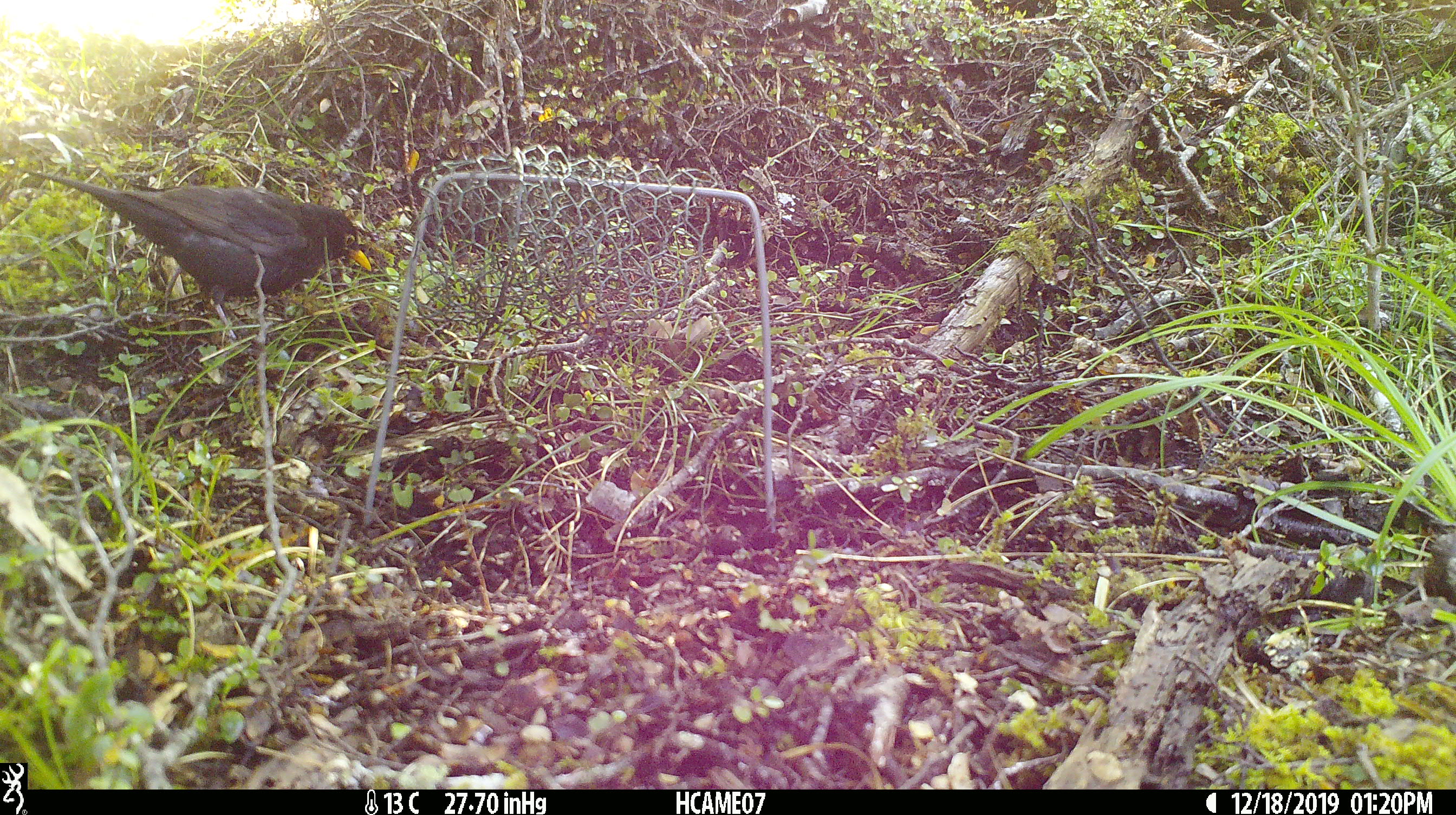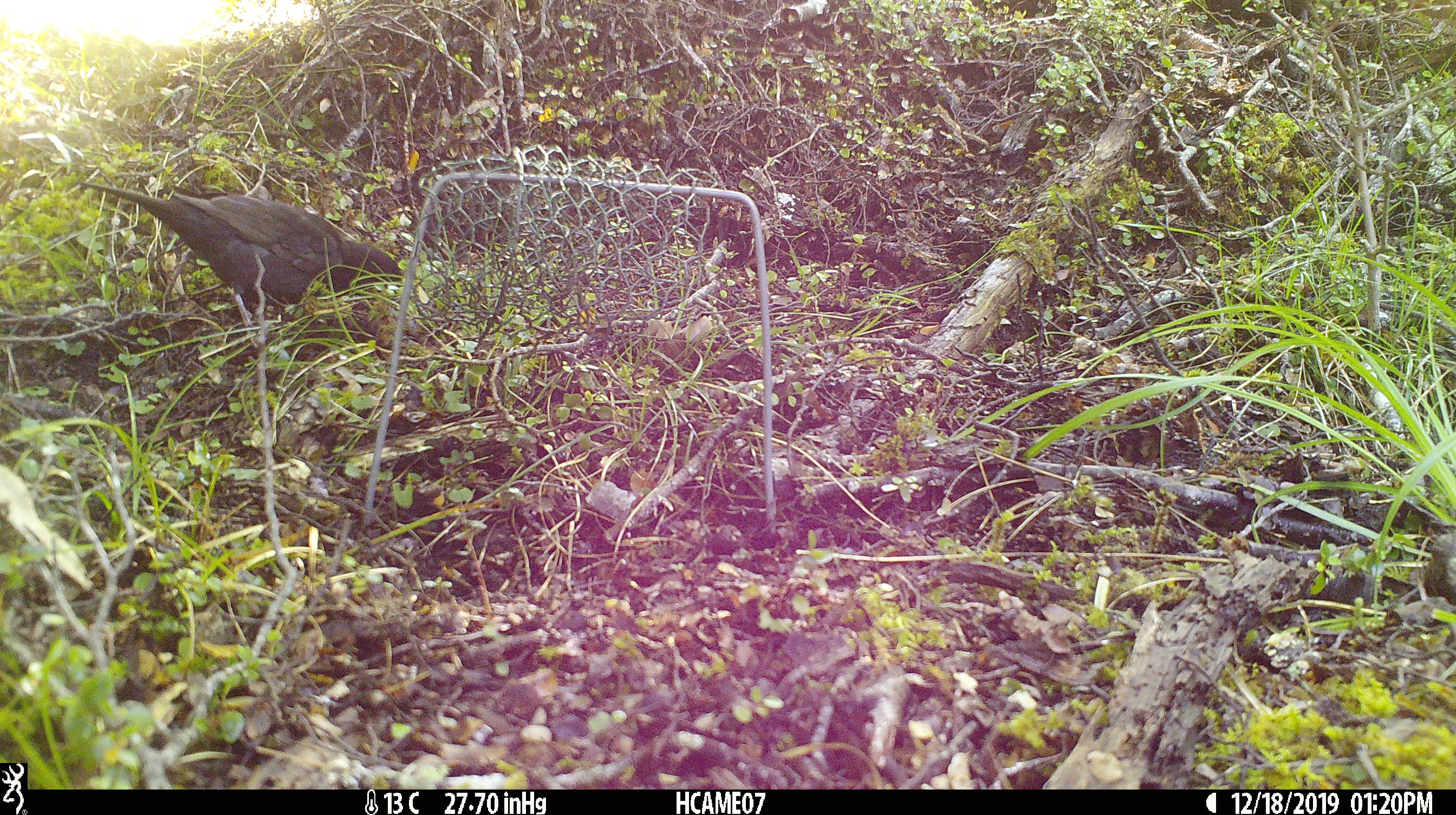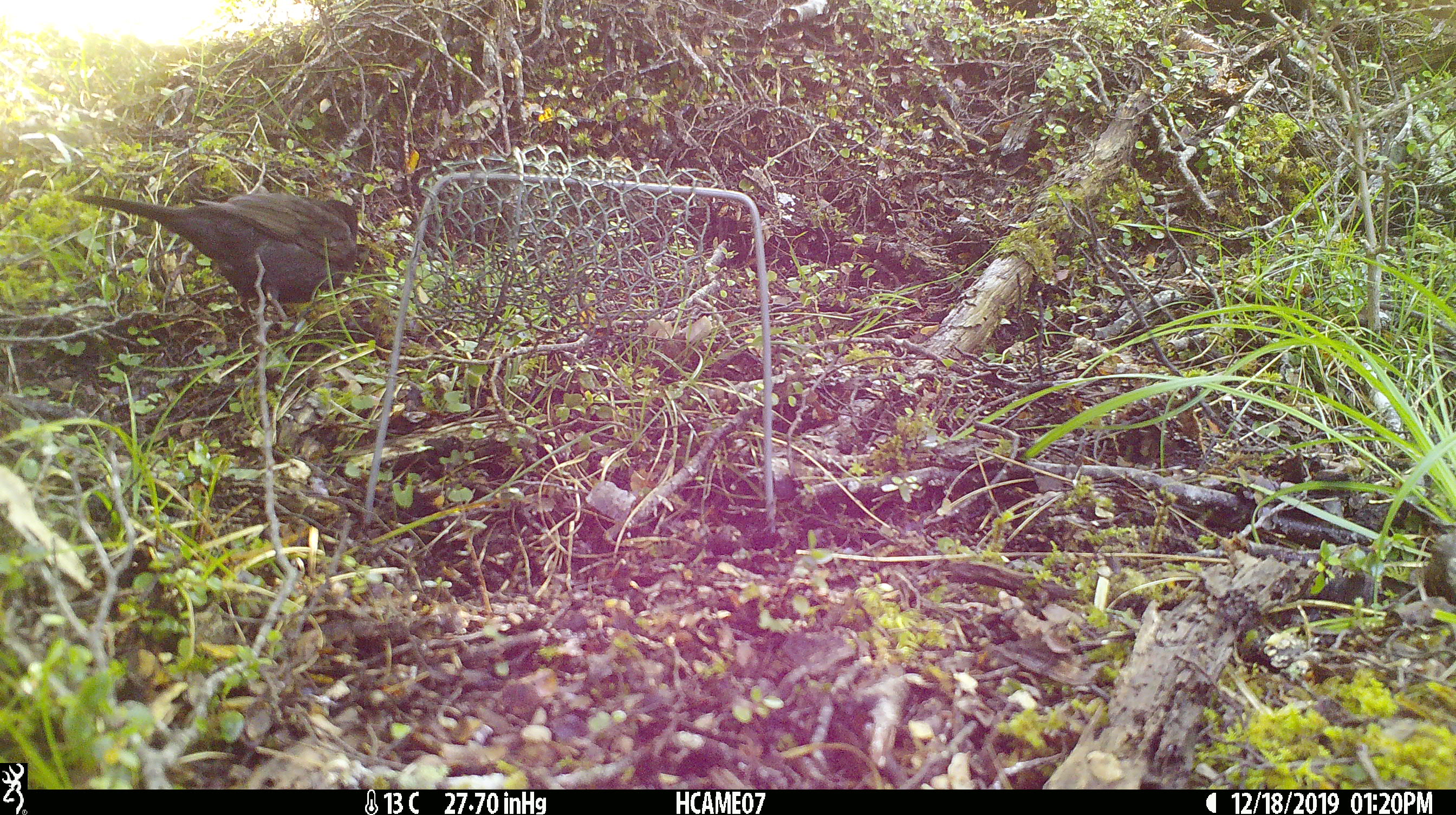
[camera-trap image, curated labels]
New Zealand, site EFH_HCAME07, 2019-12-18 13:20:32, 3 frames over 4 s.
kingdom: Animalia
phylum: Chordata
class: Aves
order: Passeriformes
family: Turdidae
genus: Turdus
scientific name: Turdus merula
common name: eurasian blackbird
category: blackbird